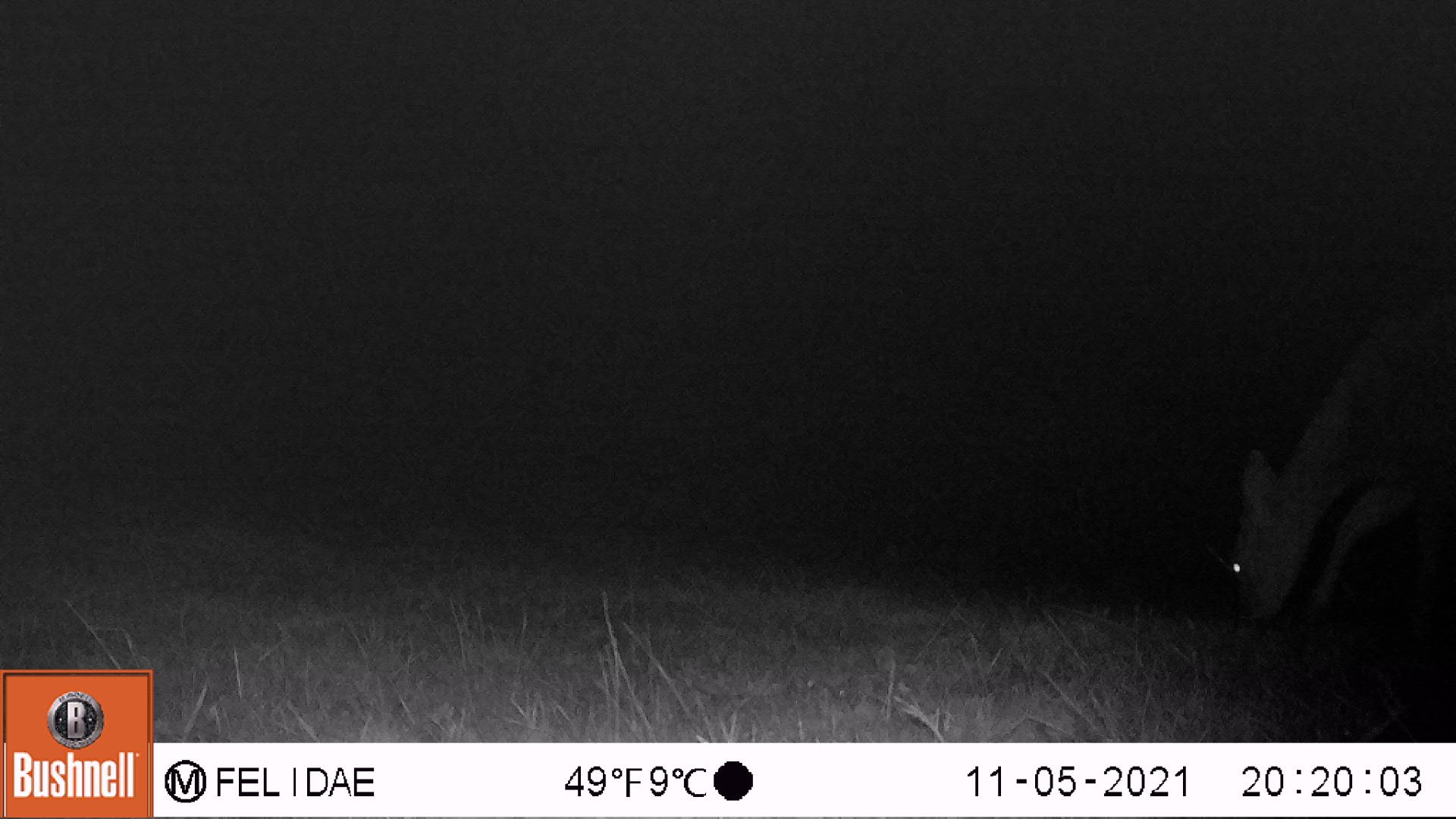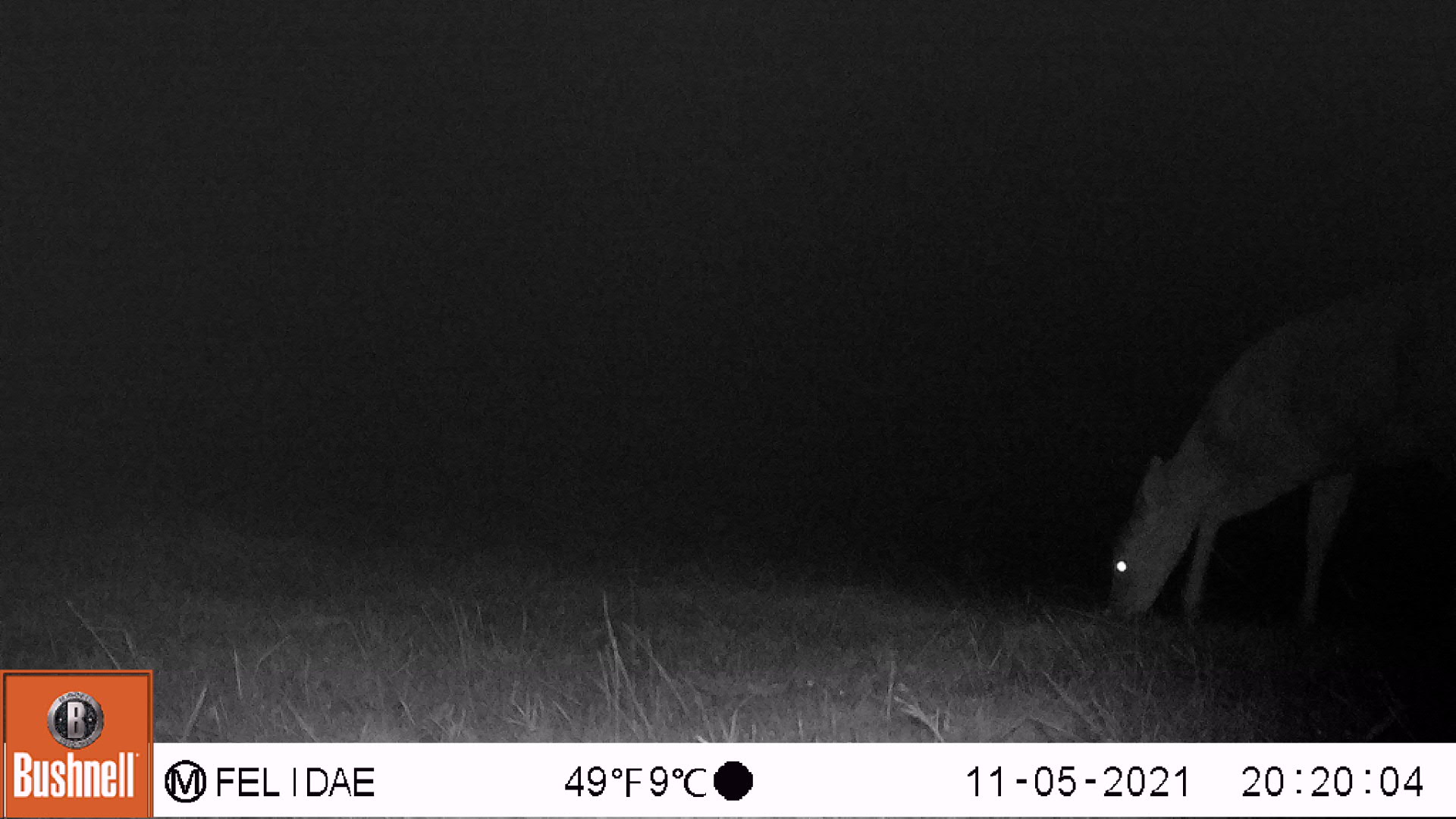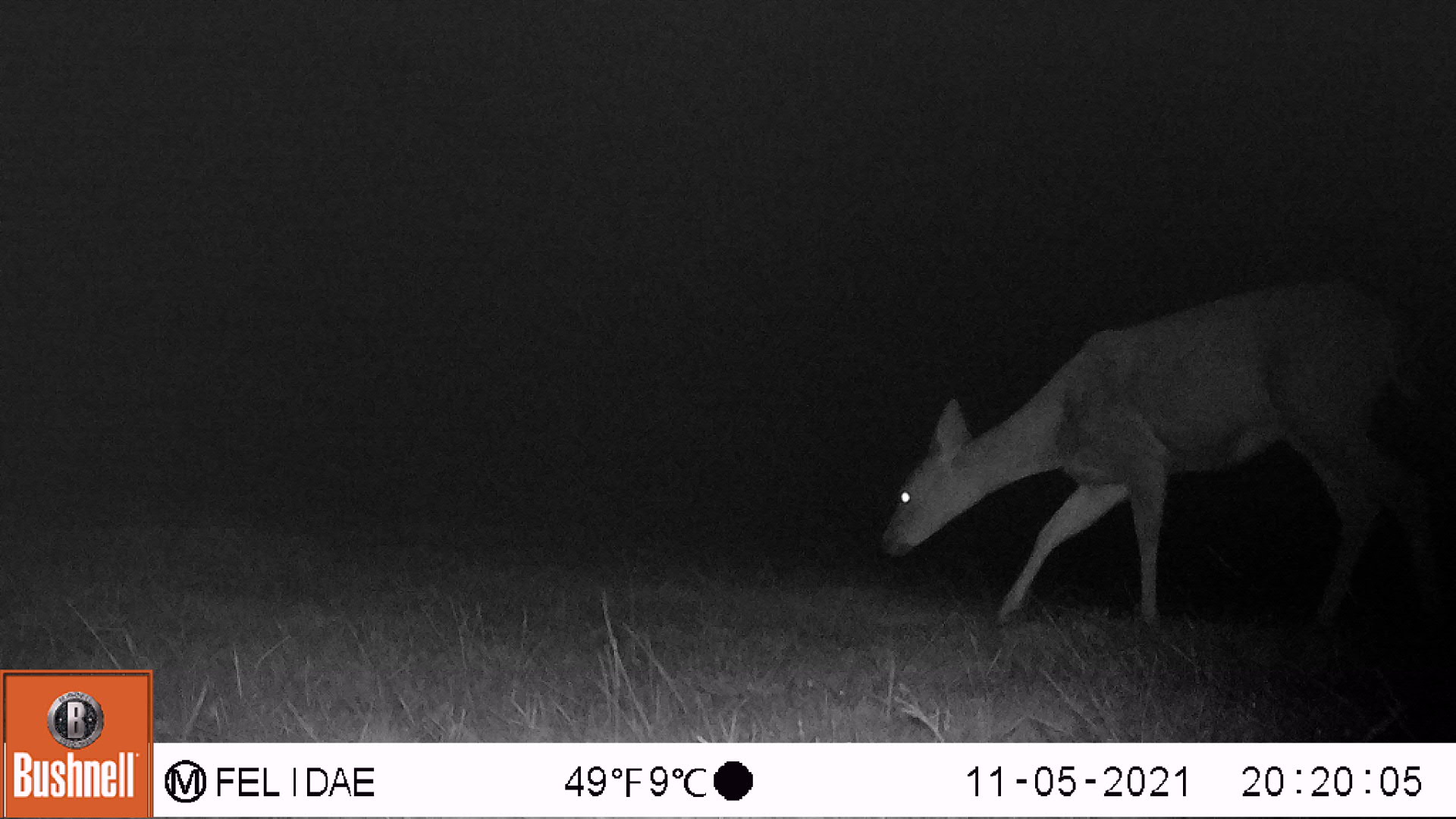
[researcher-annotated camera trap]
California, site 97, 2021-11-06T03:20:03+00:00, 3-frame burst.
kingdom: Animalia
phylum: Chordata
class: Mammalia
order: Artiodactyla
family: Cervidae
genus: Odocoileus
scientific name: Odocoileus hemionus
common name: mule deer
Mule deer (Odocoileus hemionus).